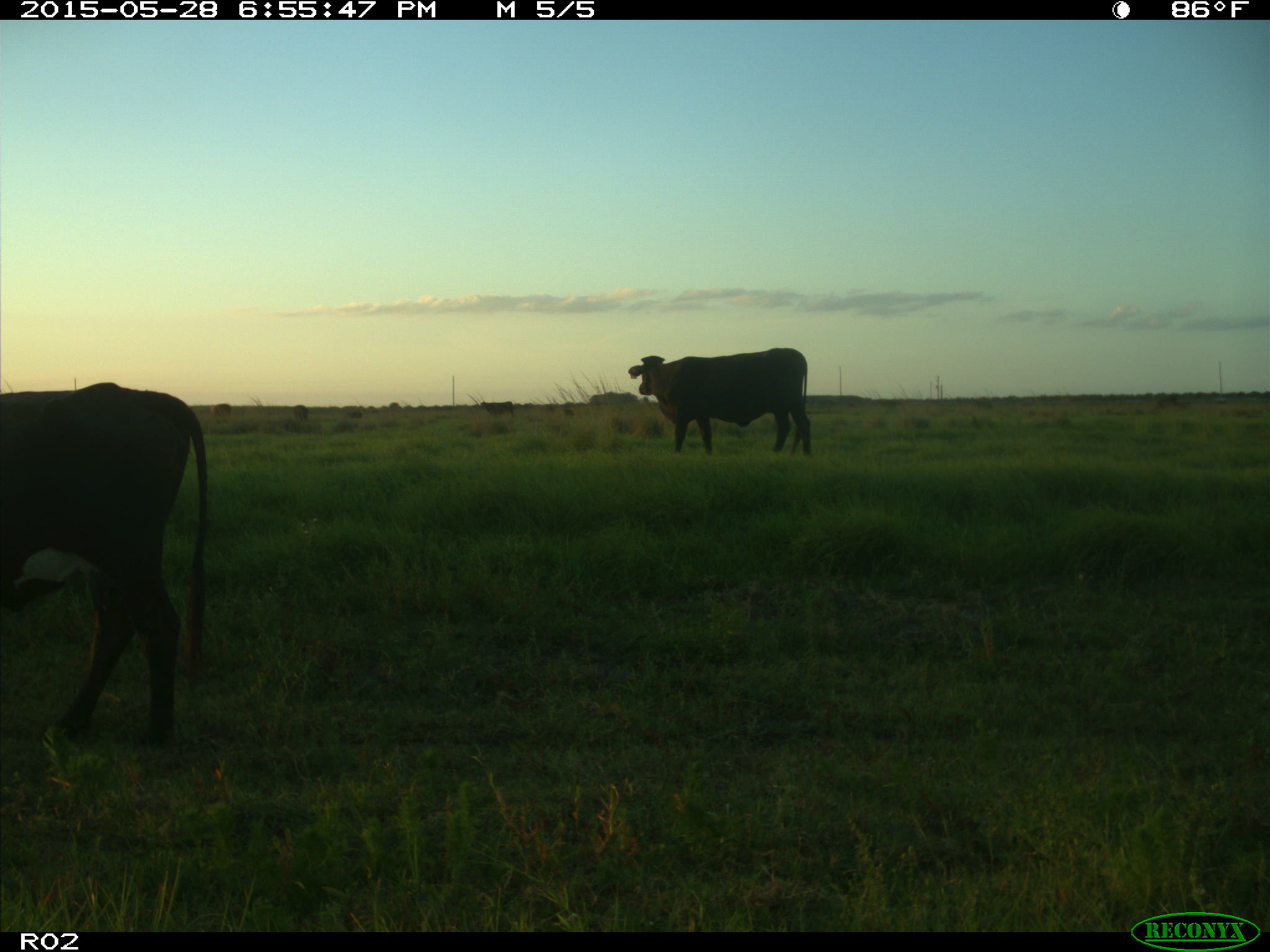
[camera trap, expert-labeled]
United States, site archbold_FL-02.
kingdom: Animalia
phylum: Chordata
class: Mammalia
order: Artiodactyla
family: Bovidae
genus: Bos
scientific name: Bos taurus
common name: domestic cow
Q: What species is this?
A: Bos taurus (domestic cow).